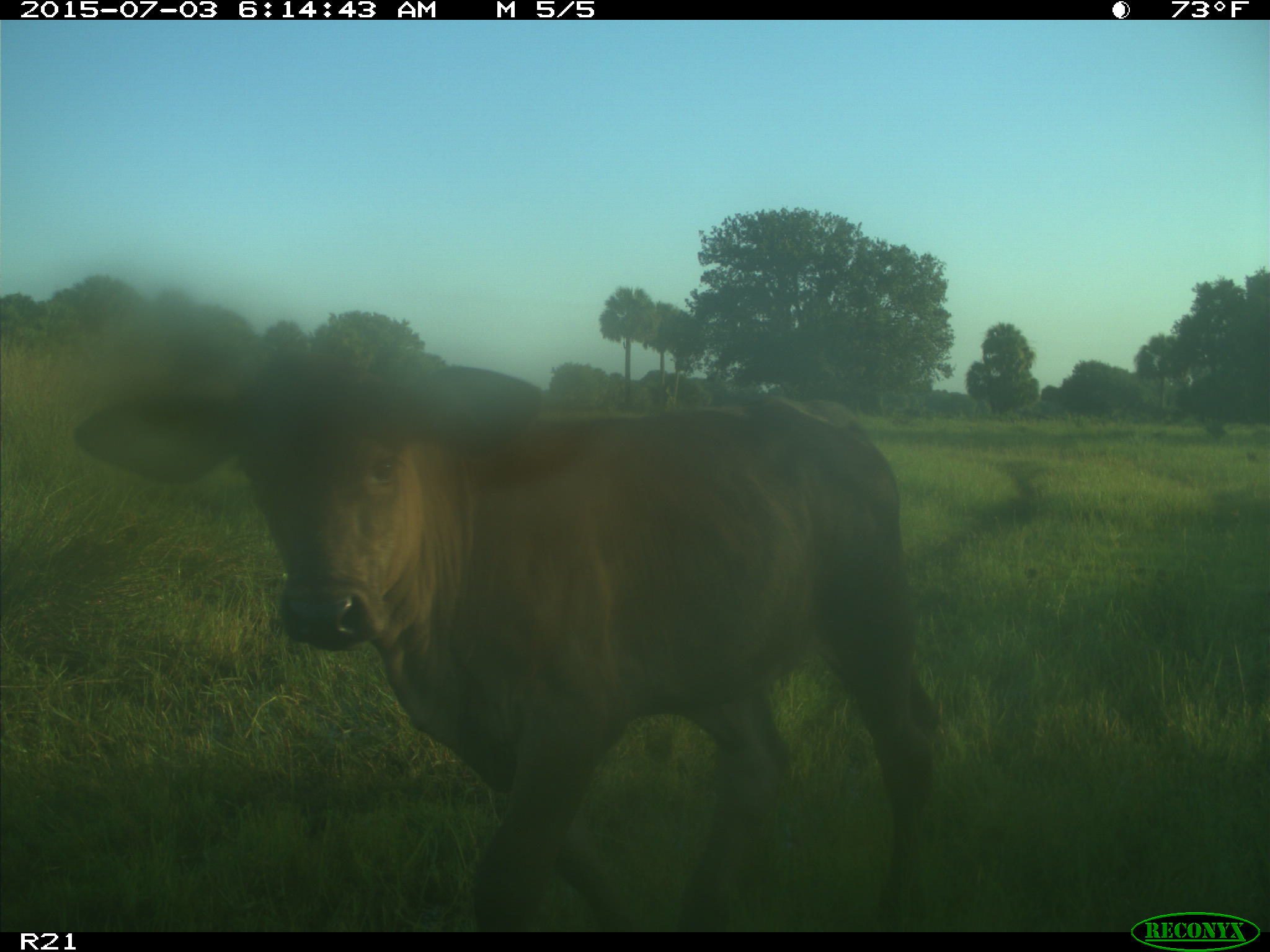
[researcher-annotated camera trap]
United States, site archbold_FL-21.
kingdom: Animalia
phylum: Chordata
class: Mammalia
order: Artiodactyla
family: Bovidae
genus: Bos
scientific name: Bos taurus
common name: domestic cow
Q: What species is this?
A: Bos taurus (domestic cow).